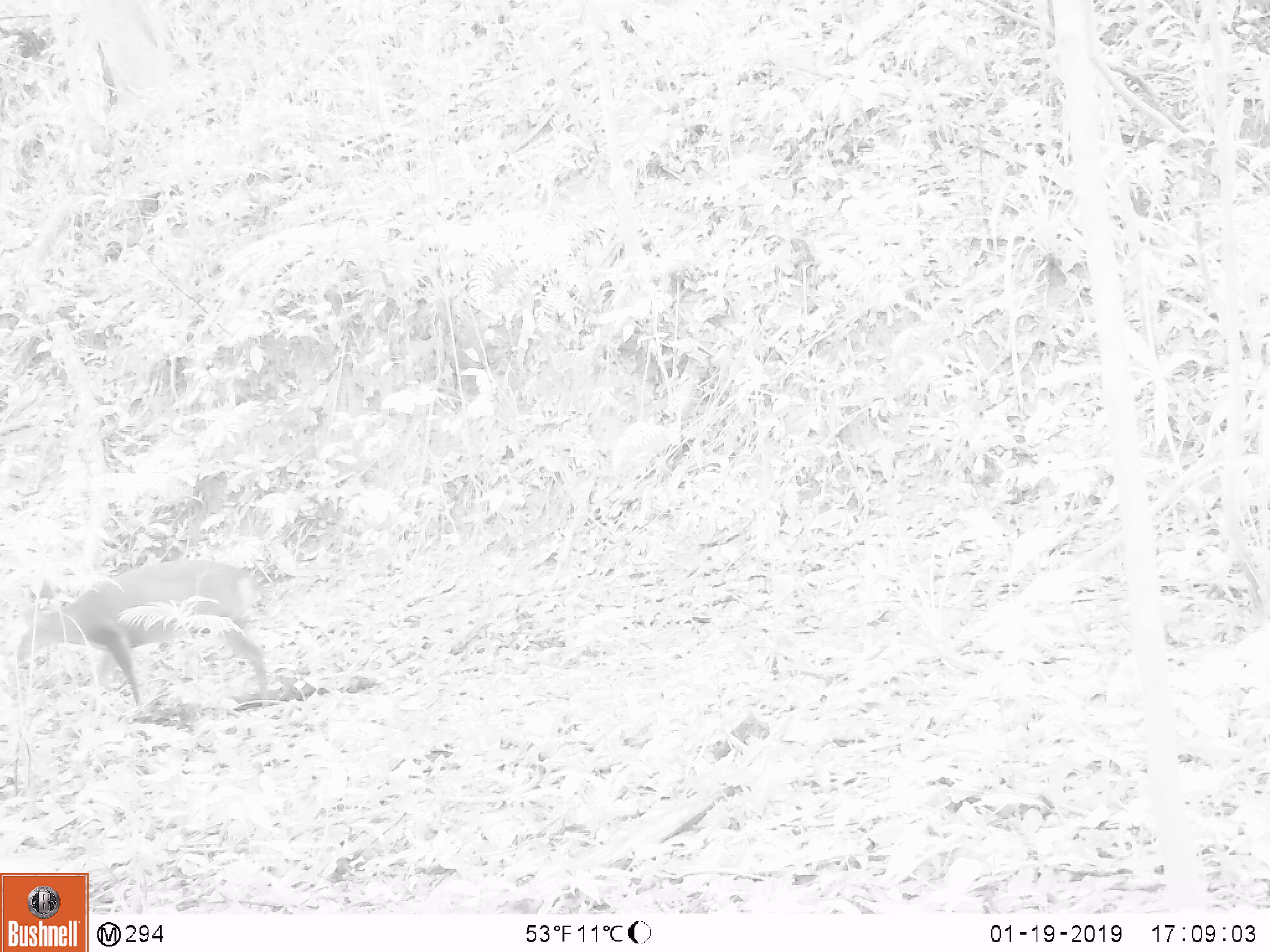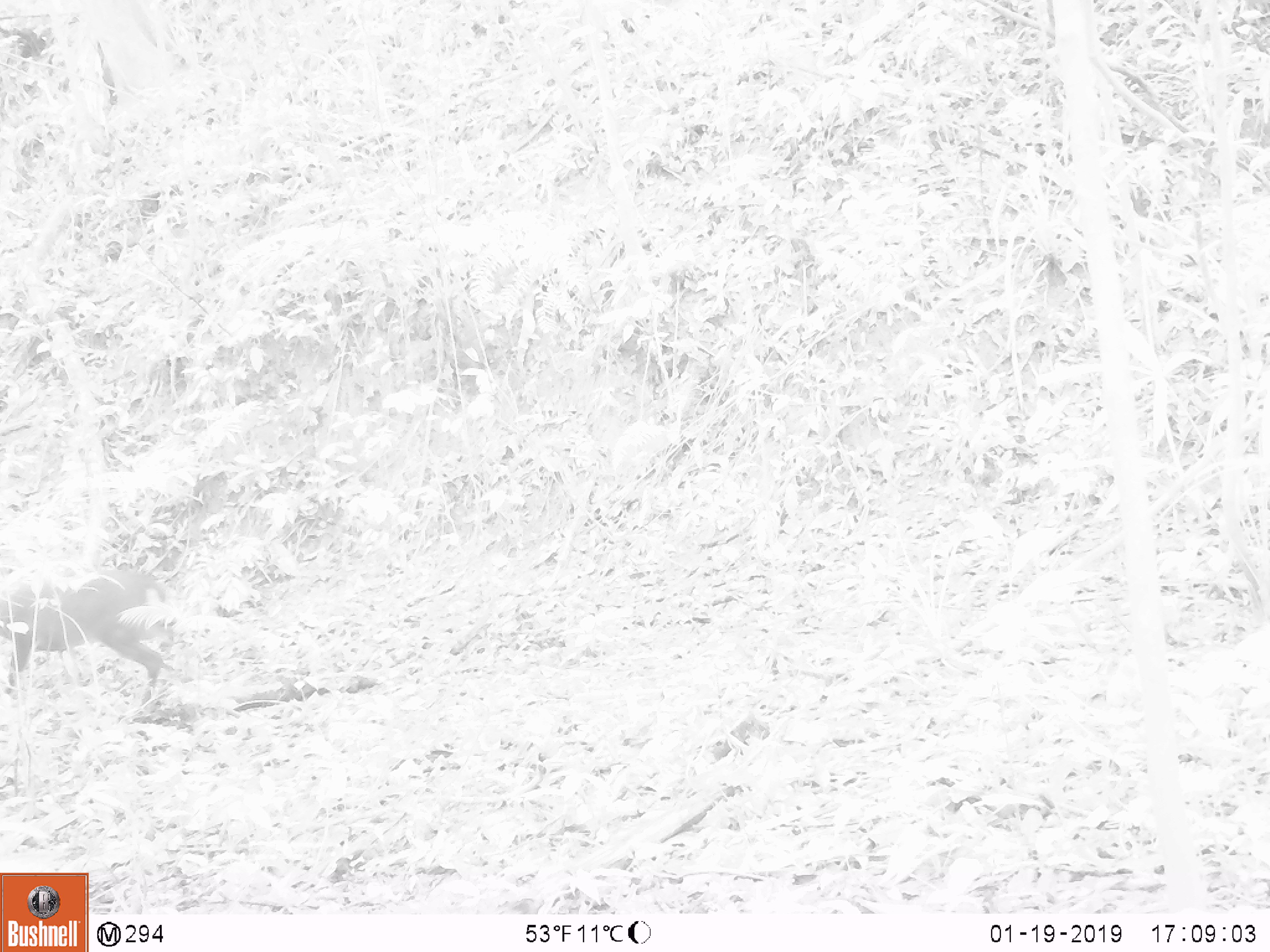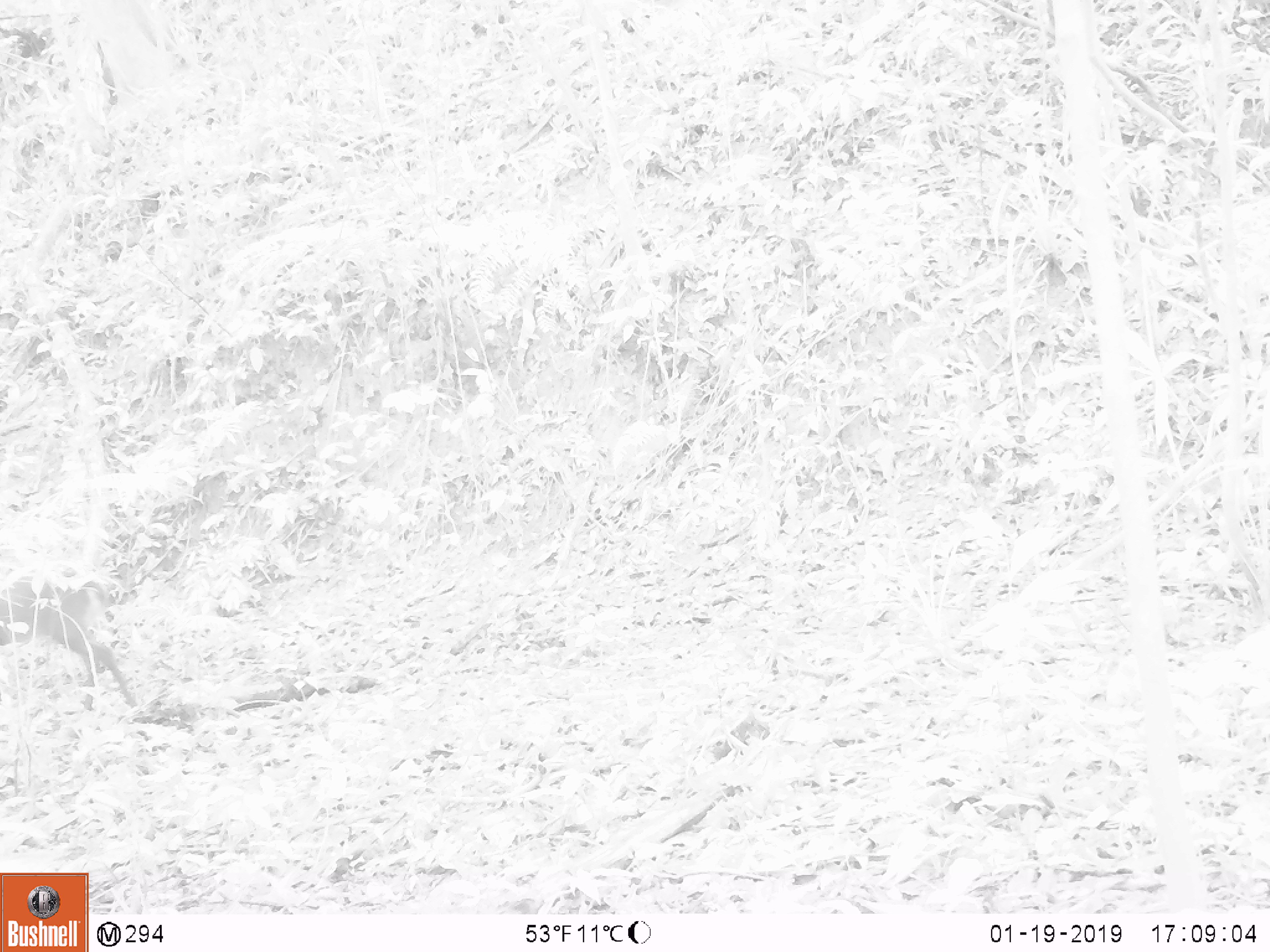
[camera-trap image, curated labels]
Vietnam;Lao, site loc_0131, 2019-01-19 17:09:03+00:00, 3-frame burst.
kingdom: Animalia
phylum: Chordata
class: Mammalia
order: Artiodactyla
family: Cervidae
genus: Muntiacus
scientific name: Muntiacus vuquangensis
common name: large-antlered muntjac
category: large antlered muntjac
Large antlered muntjac (large-antlered muntjac) (Muntiacus vuquangensis). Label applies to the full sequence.